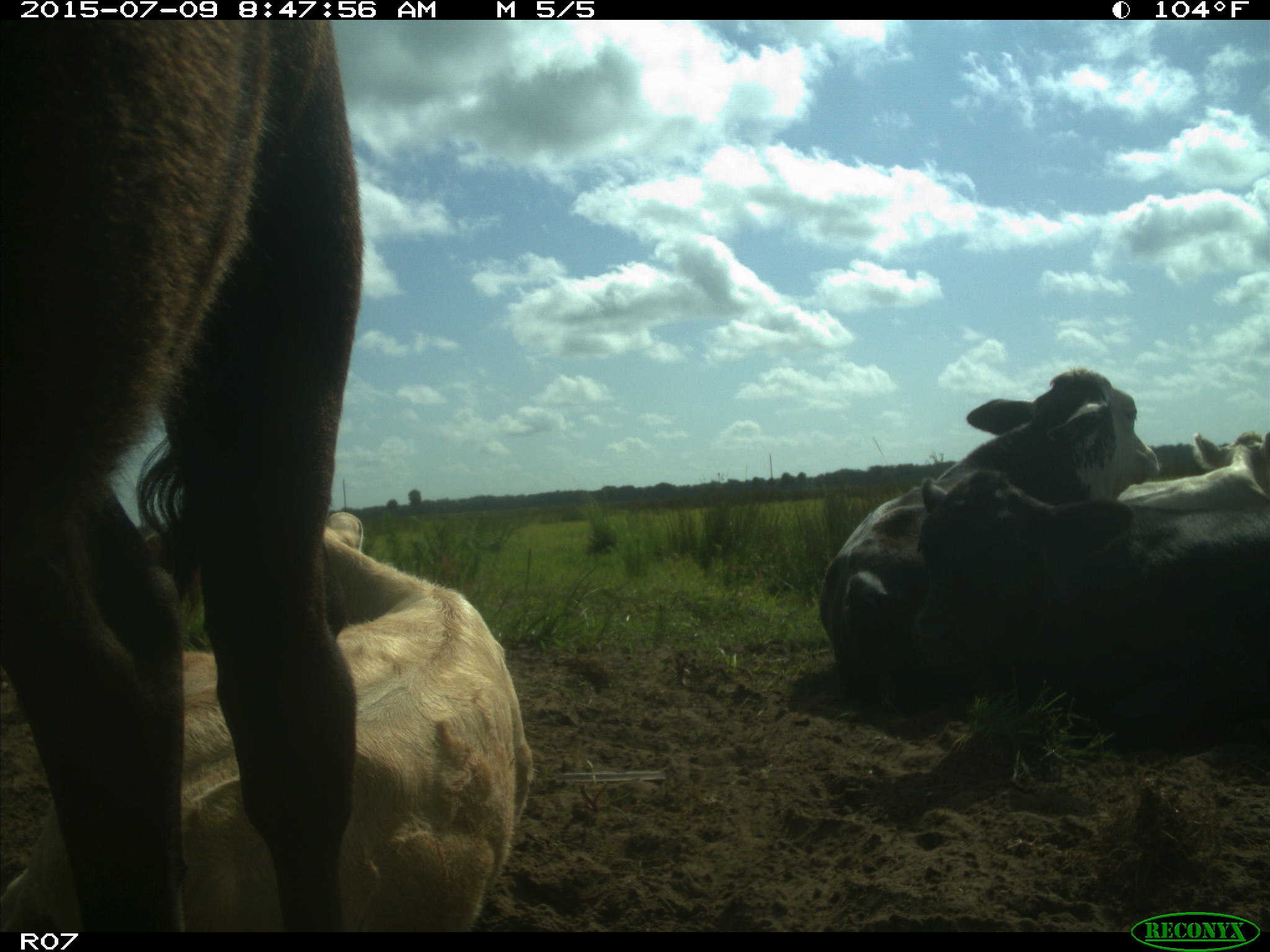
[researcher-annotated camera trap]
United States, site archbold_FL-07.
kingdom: Animalia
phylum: Chordata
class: Mammalia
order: Artiodactyla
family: Bovidae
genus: Bos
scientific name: Bos taurus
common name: domestic cow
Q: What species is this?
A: Bos taurus (domestic cow).